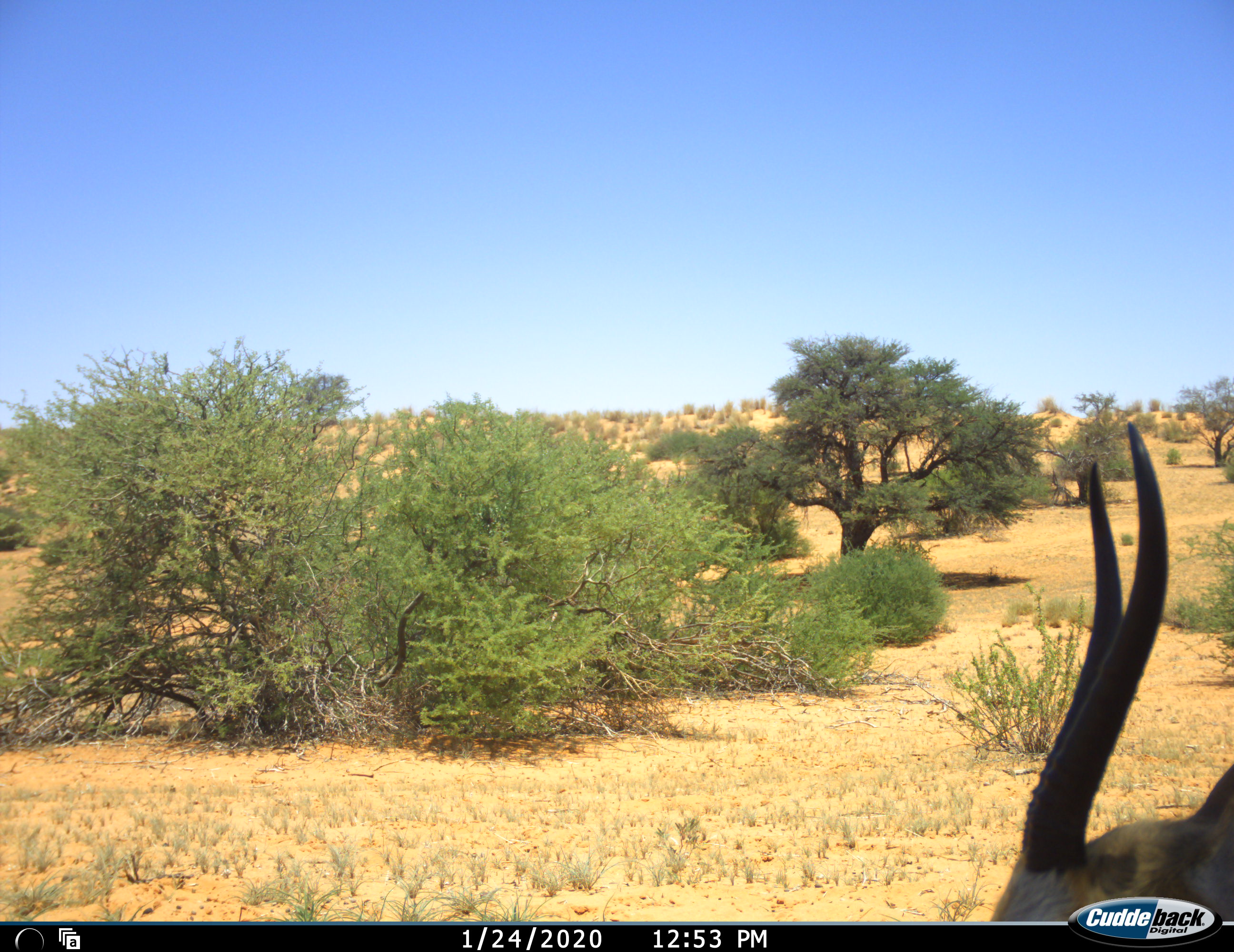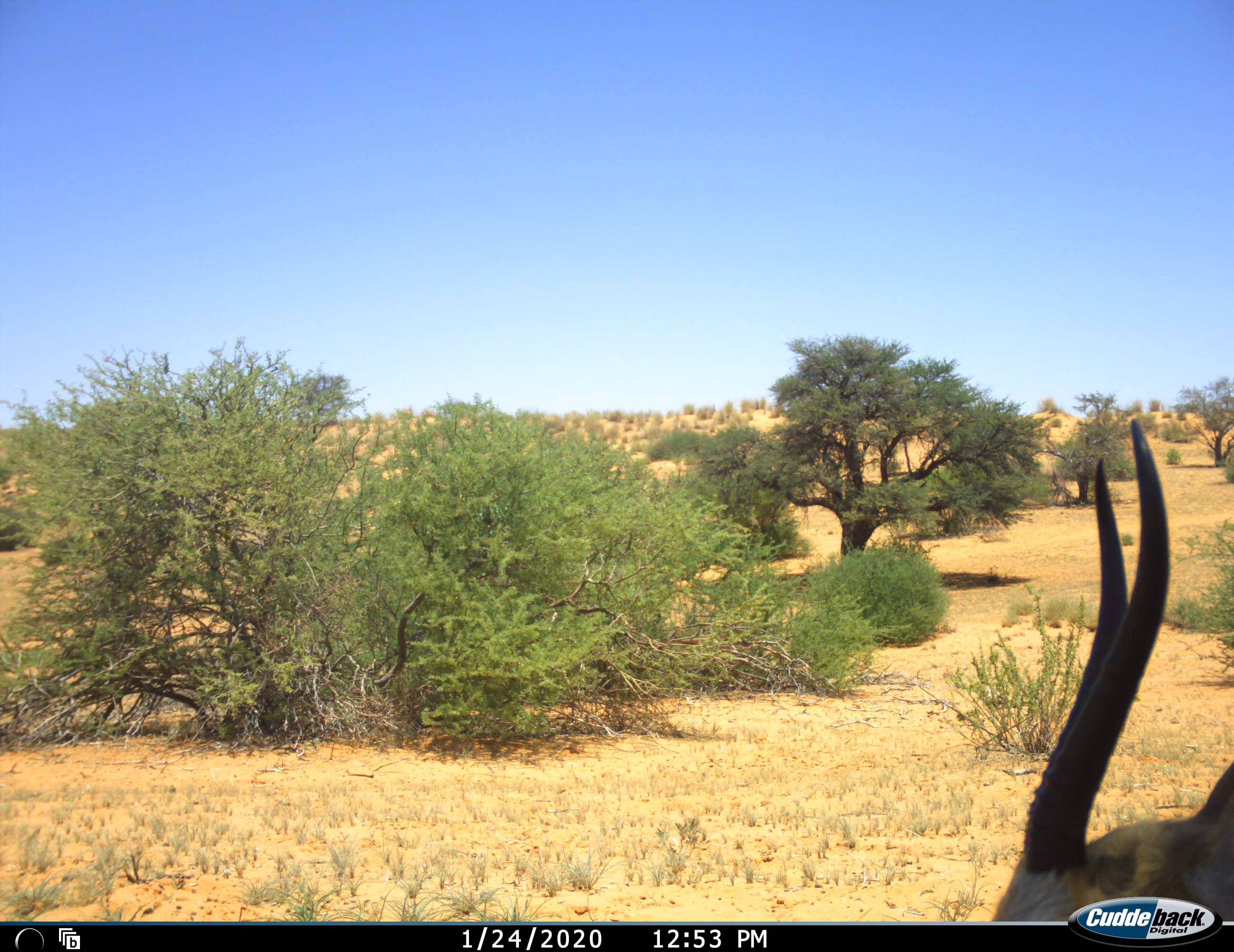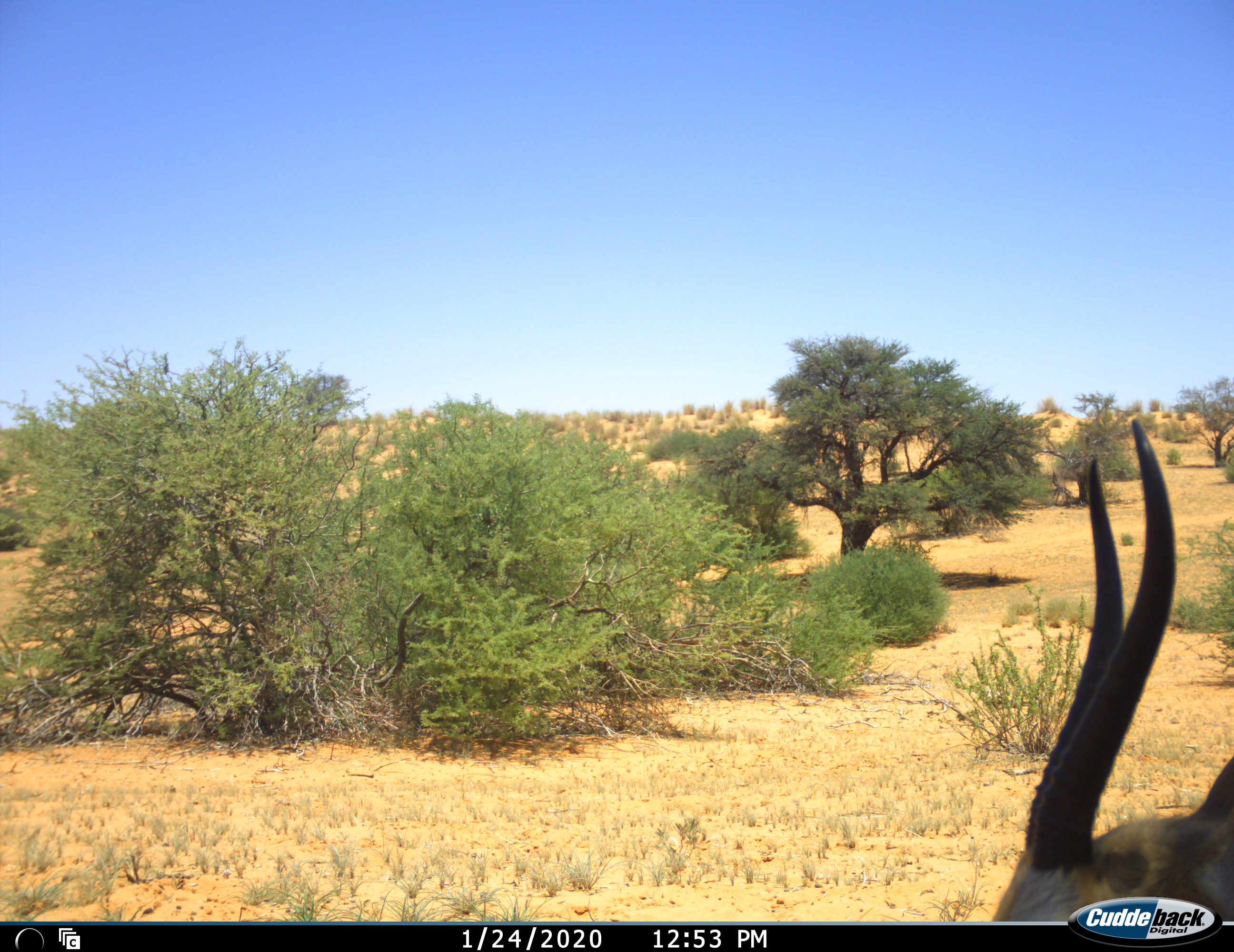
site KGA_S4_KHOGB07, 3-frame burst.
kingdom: Animalia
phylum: Chordata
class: Mammalia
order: Artiodactyla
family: Bovidae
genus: Antidorcas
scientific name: Antidorcas marsupialis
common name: springbok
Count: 1.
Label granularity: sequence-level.